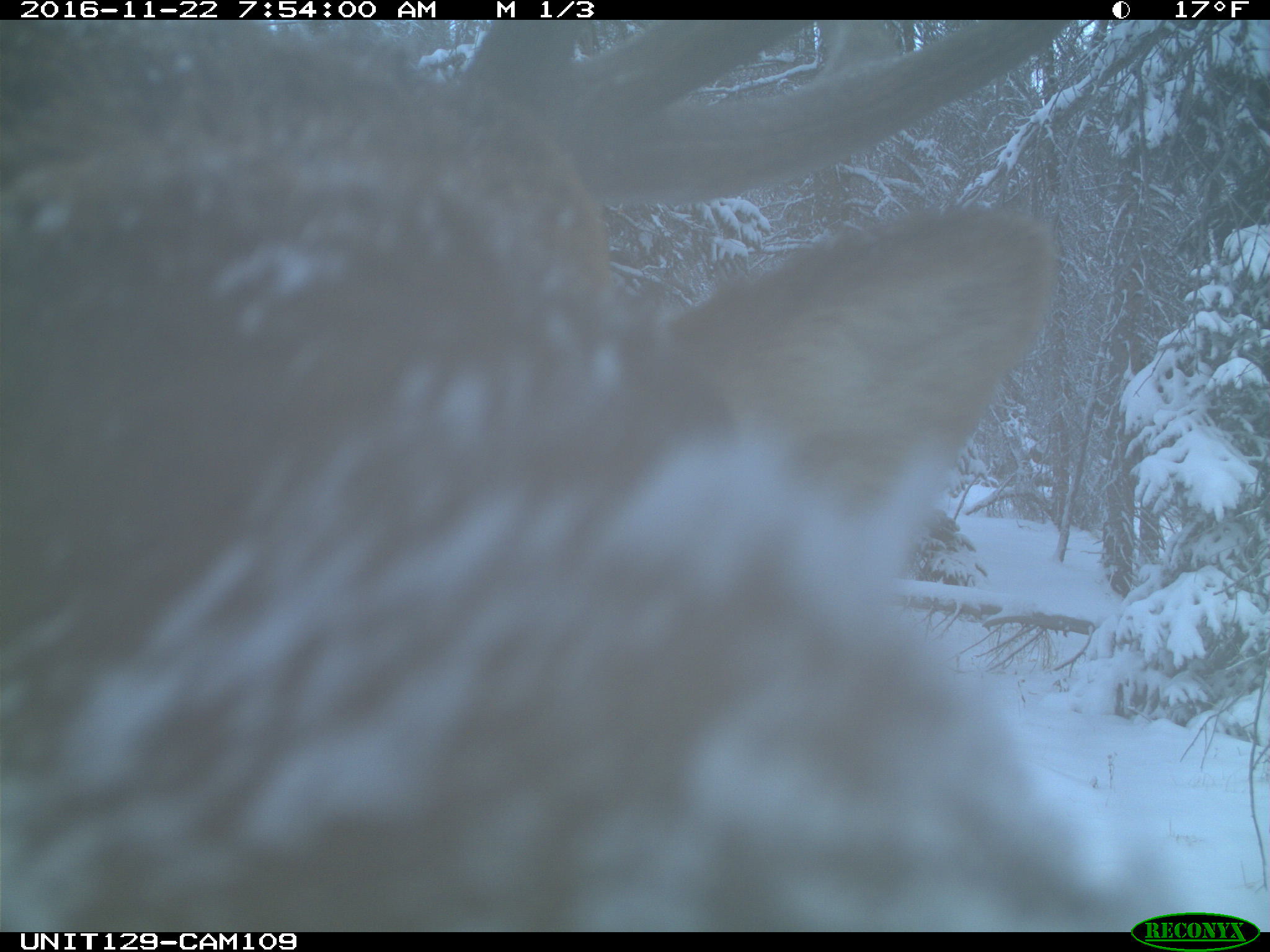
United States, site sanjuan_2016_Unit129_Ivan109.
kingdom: Animalia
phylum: Chordata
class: Mammalia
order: Artiodactyla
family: Cervidae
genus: Cervus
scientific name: Cervus elaphus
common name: red deer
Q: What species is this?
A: Cervus elaphus (red deer).